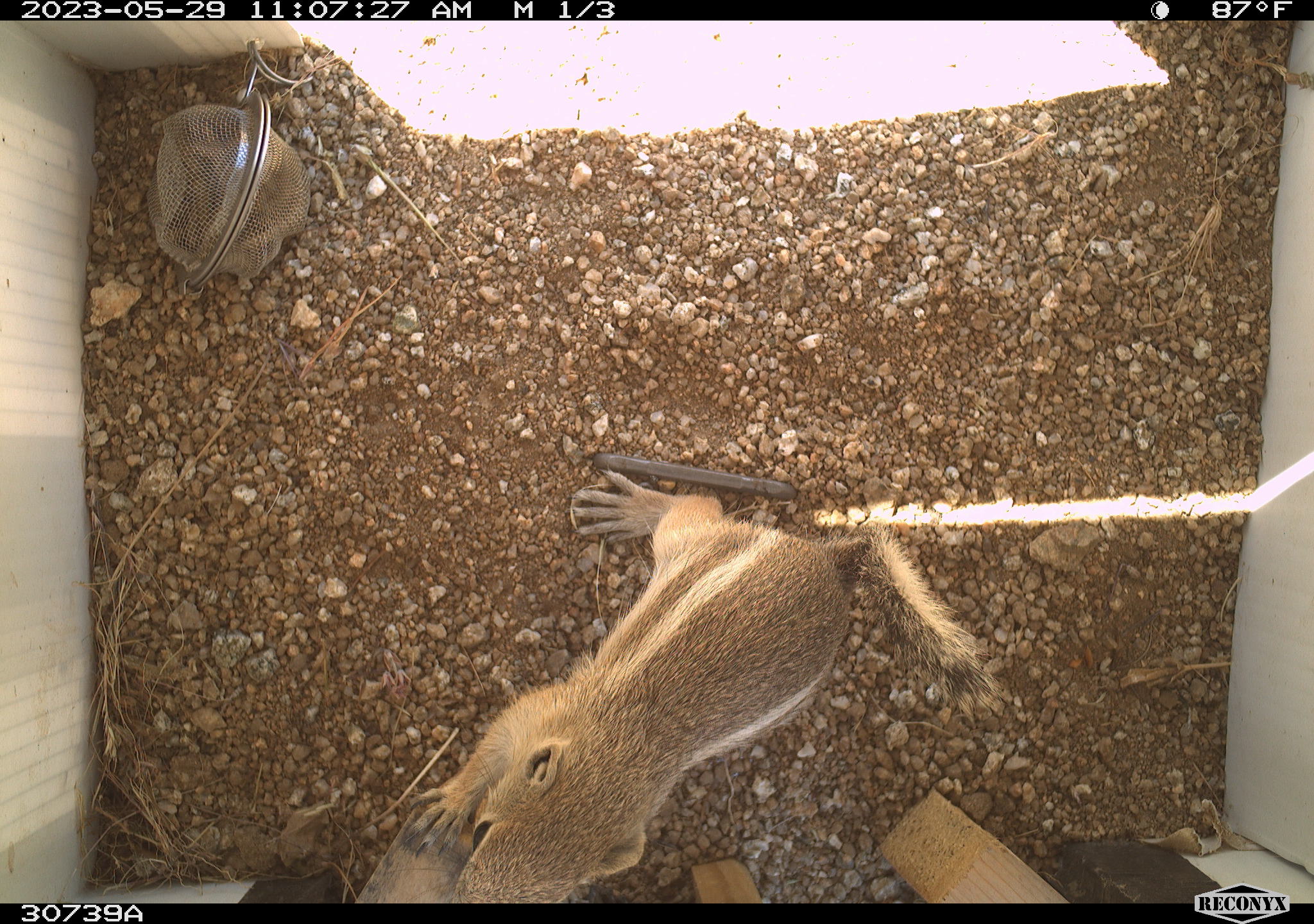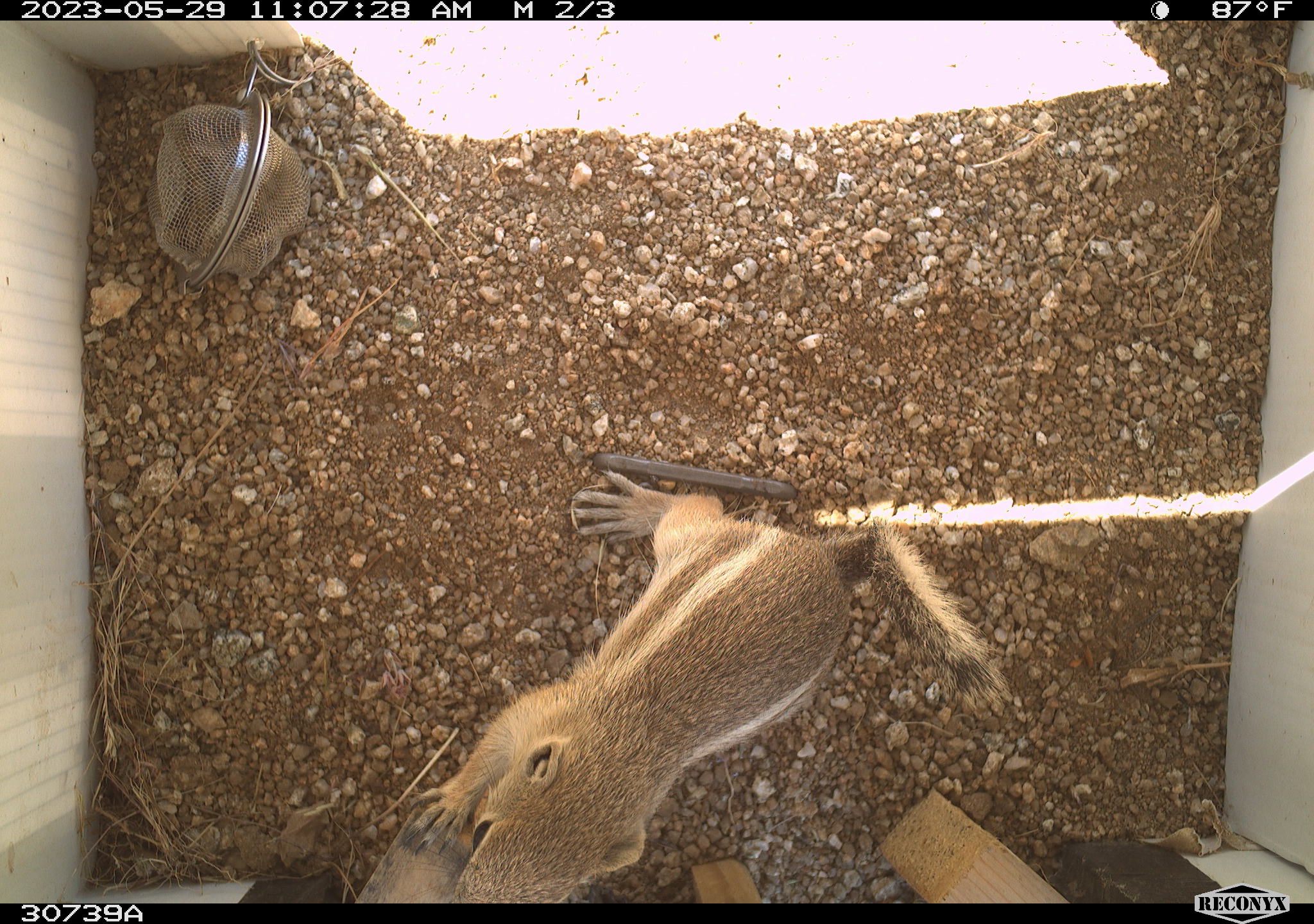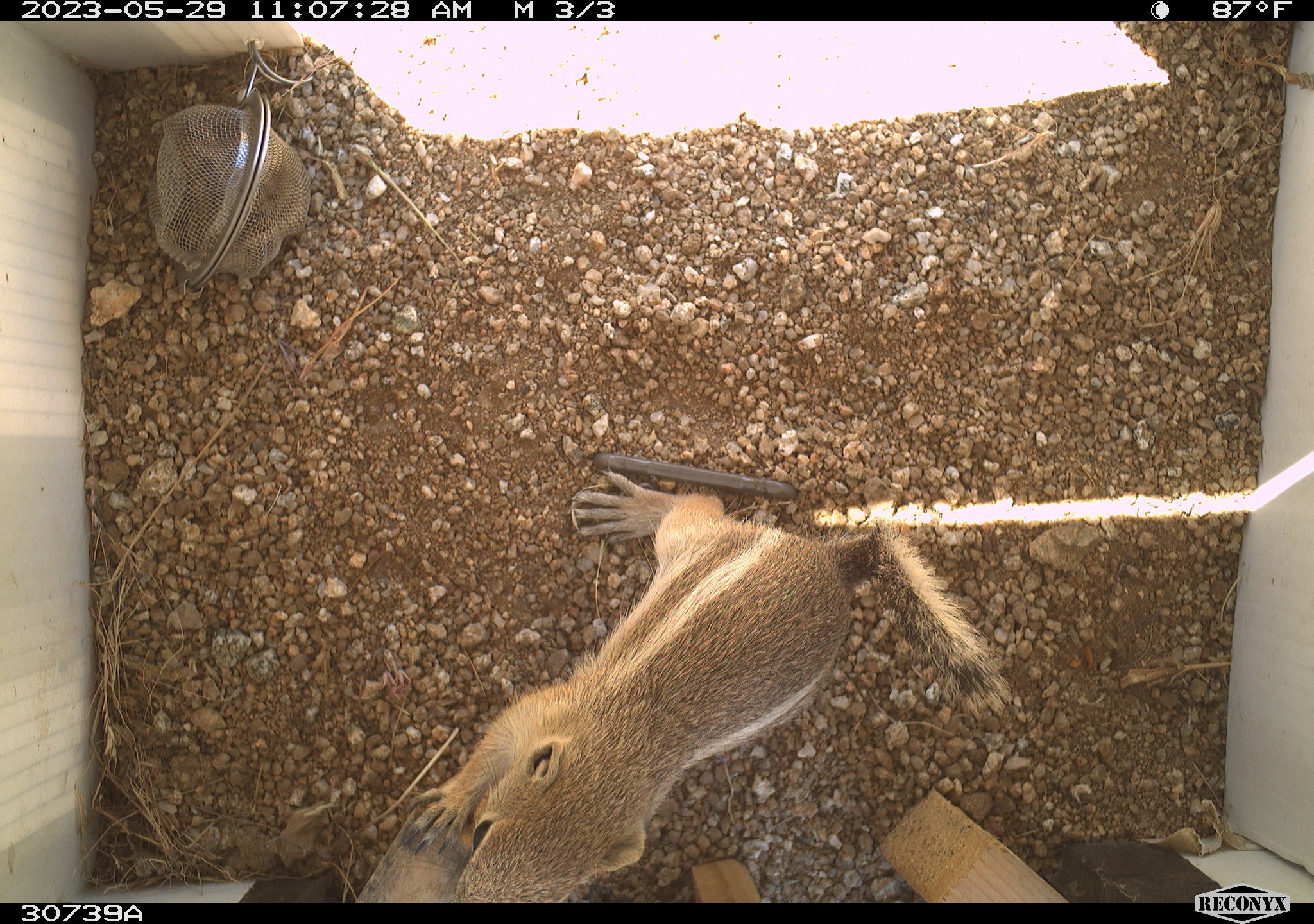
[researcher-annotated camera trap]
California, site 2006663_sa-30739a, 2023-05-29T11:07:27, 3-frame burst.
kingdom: Animalia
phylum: Chordata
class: Mammalia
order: Rodentia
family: Sciuridae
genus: Ammospermophilus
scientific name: Ammospermophilus leucurus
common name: white-tailed antelope squirrel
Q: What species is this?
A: White-tailed antelope squirrel (Ammospermophilus leucurus).